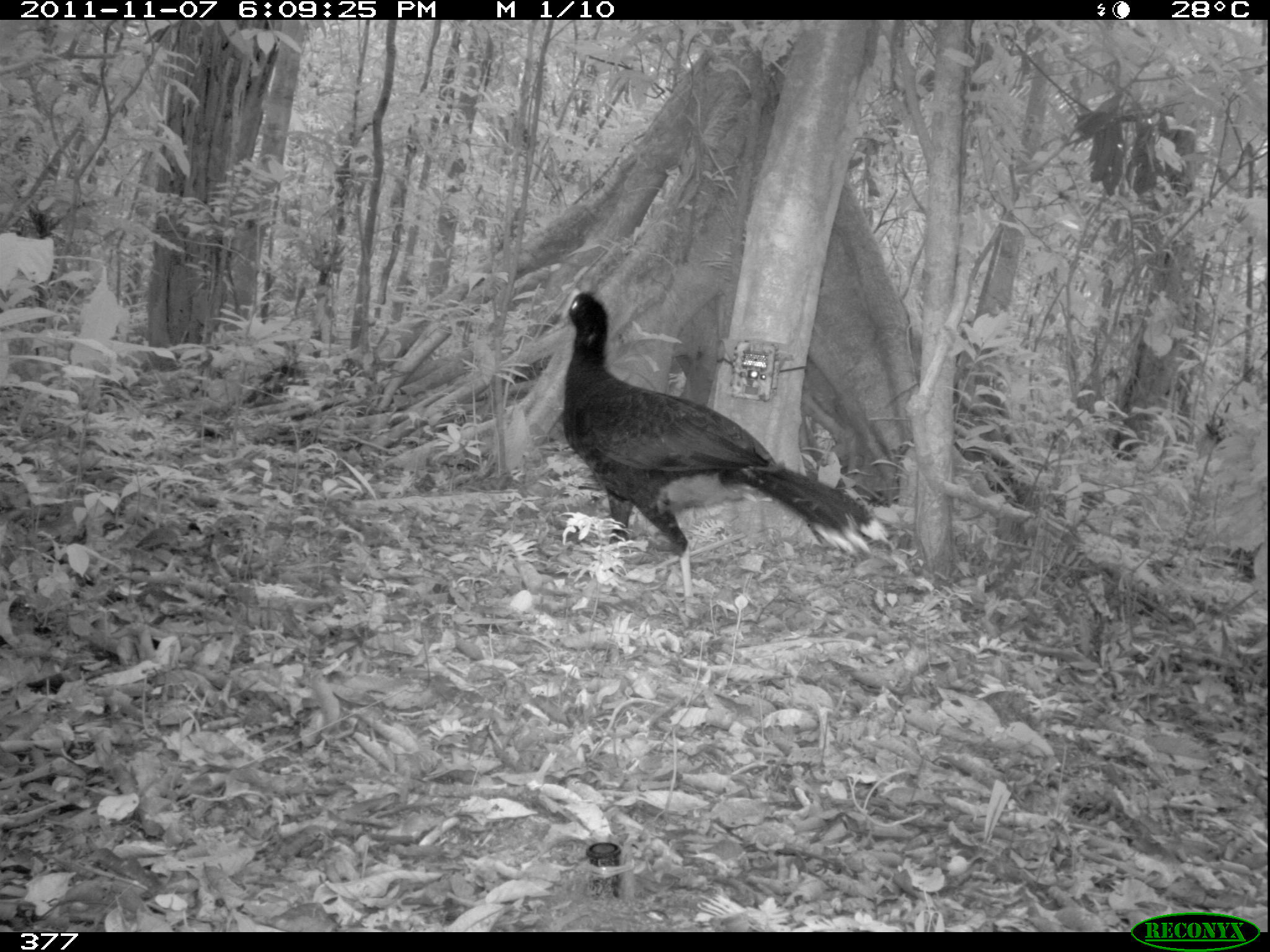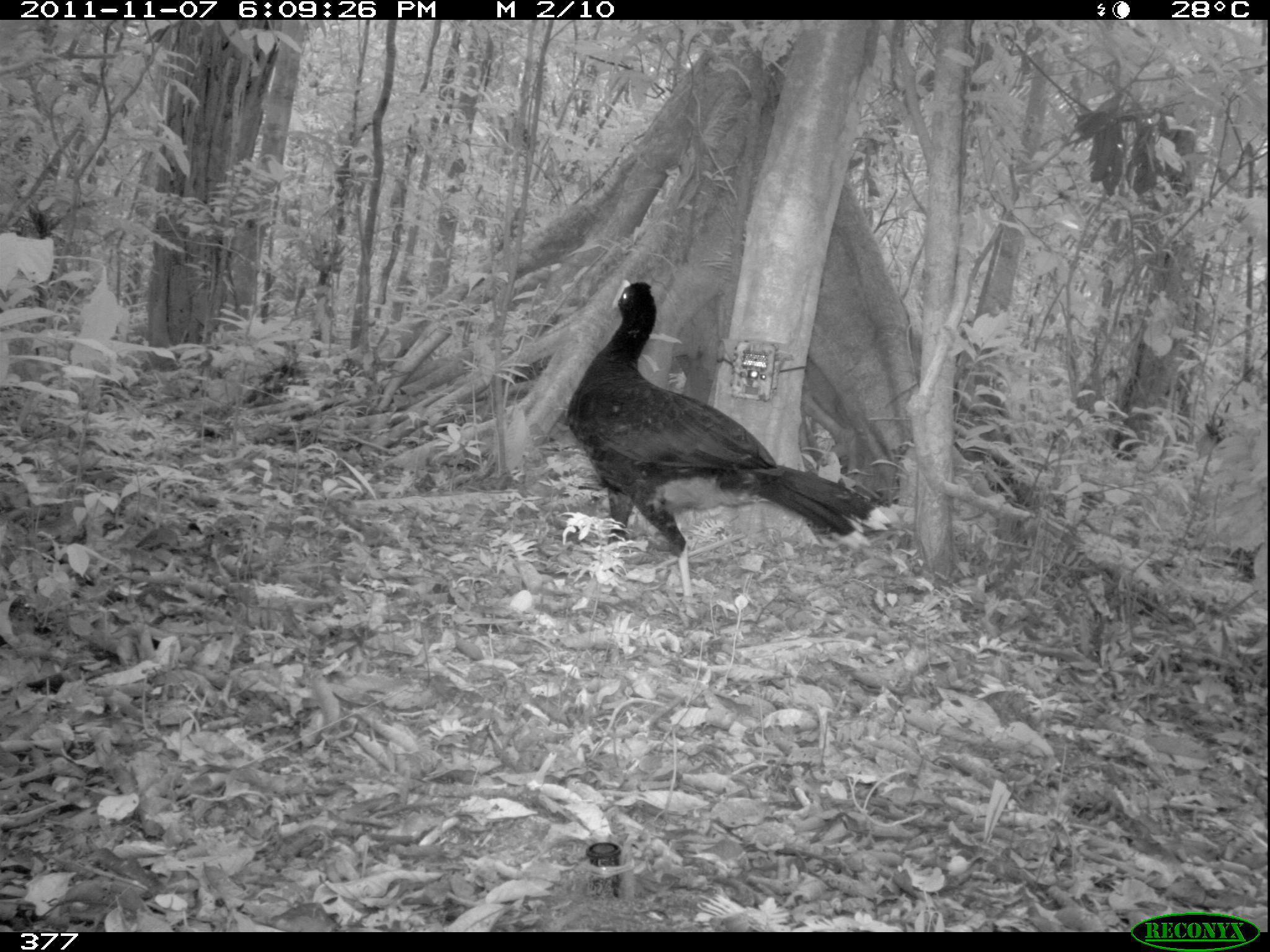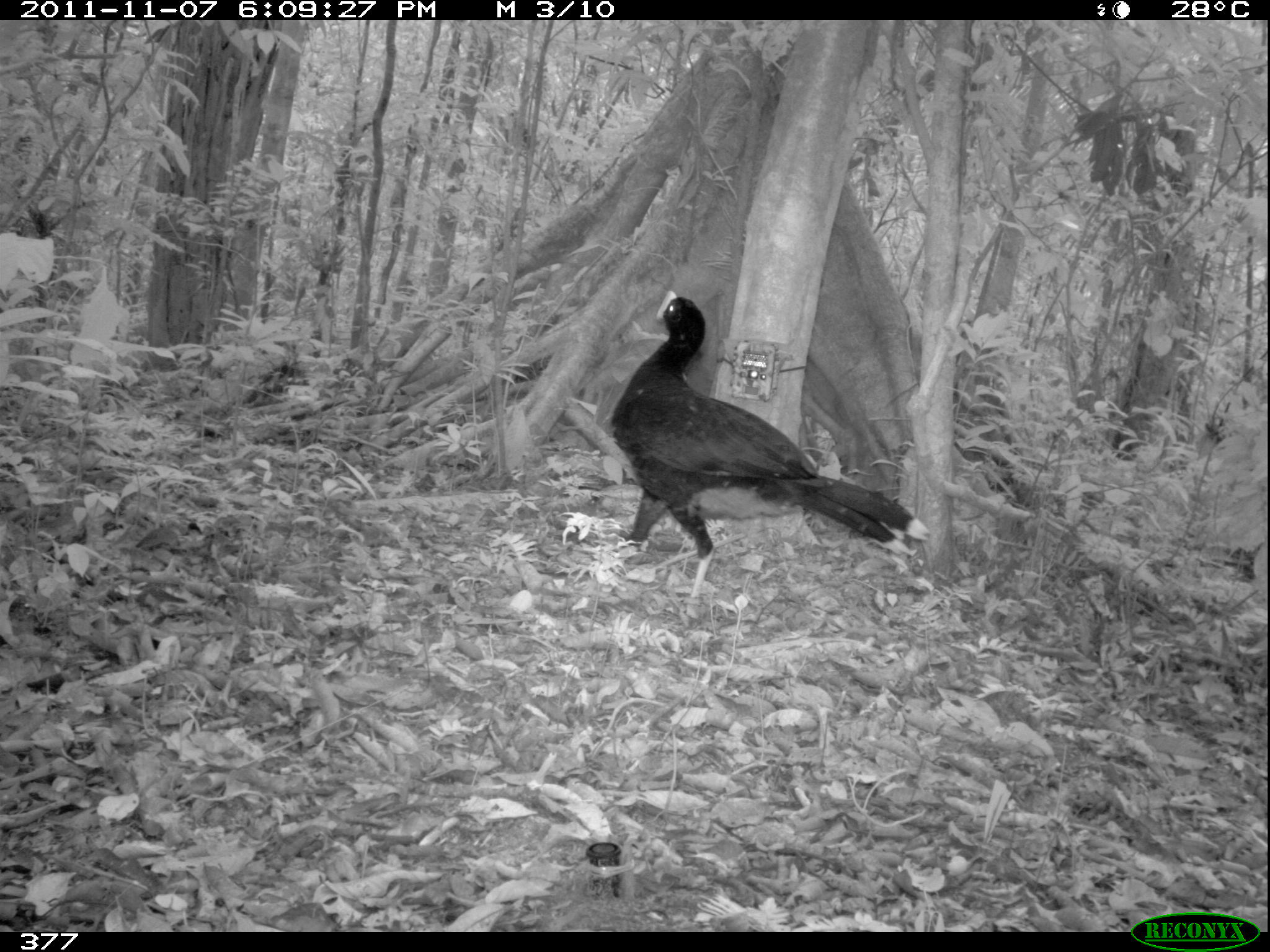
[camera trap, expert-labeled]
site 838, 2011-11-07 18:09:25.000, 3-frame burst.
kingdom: Animalia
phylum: Chordata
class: Aves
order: Galliformes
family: Cracidae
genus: Mitu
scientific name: Mitu tuberosum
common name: razor-billed curassow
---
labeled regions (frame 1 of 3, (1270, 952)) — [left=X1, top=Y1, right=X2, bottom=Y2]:
mitu tuberosum: [left=557, top=288, right=888, bottom=622]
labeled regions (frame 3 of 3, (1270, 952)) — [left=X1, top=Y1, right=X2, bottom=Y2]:
mitu tuberosum: [left=608, top=289, right=929, bottom=615]